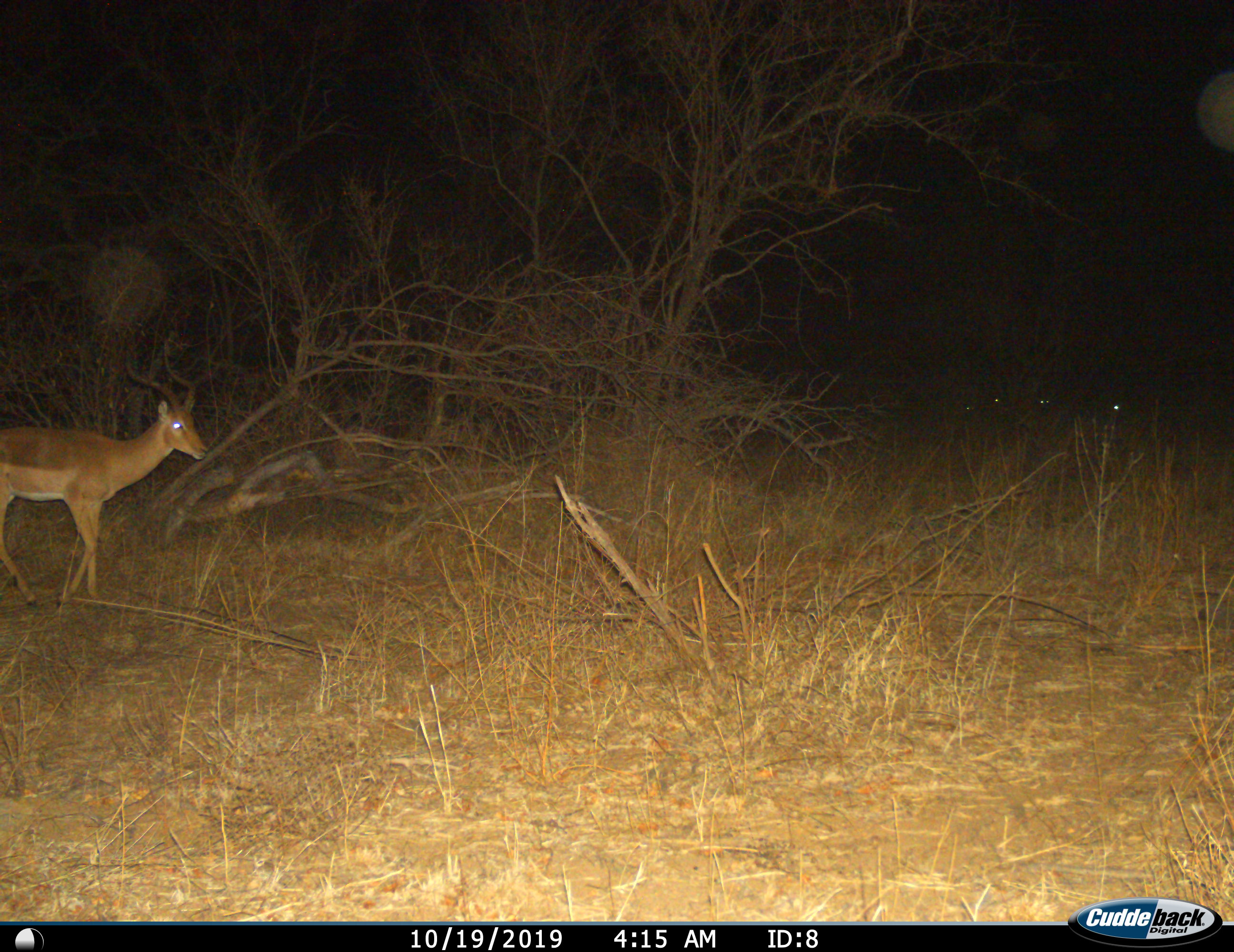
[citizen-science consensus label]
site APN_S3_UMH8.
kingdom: Animalia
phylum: Chordata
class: Mammalia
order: Artiodactyla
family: Bovidae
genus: Aepyceros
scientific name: Aepyceros melampus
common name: impala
Impala (Aepyceros melampus), count 1. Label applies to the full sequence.